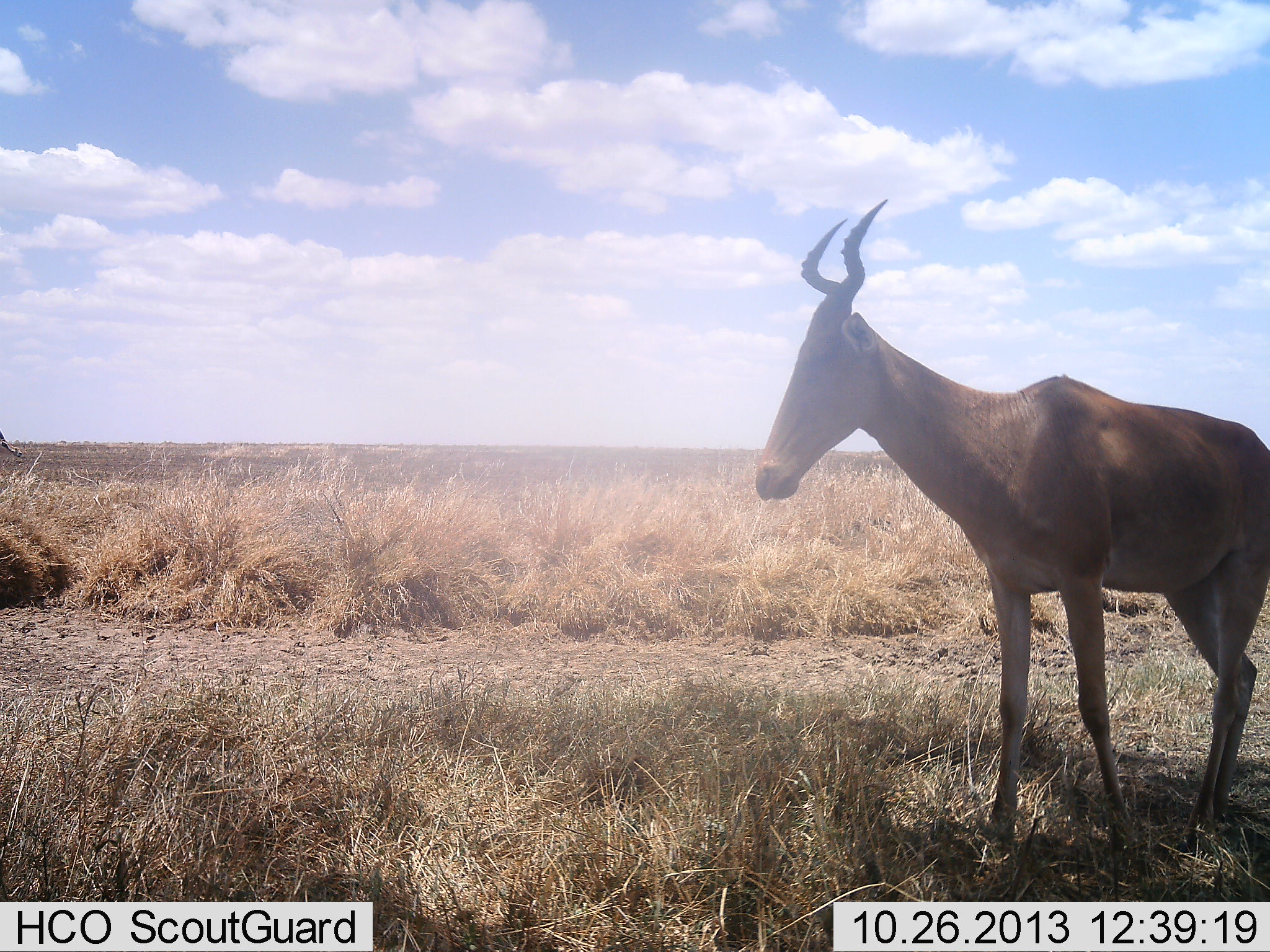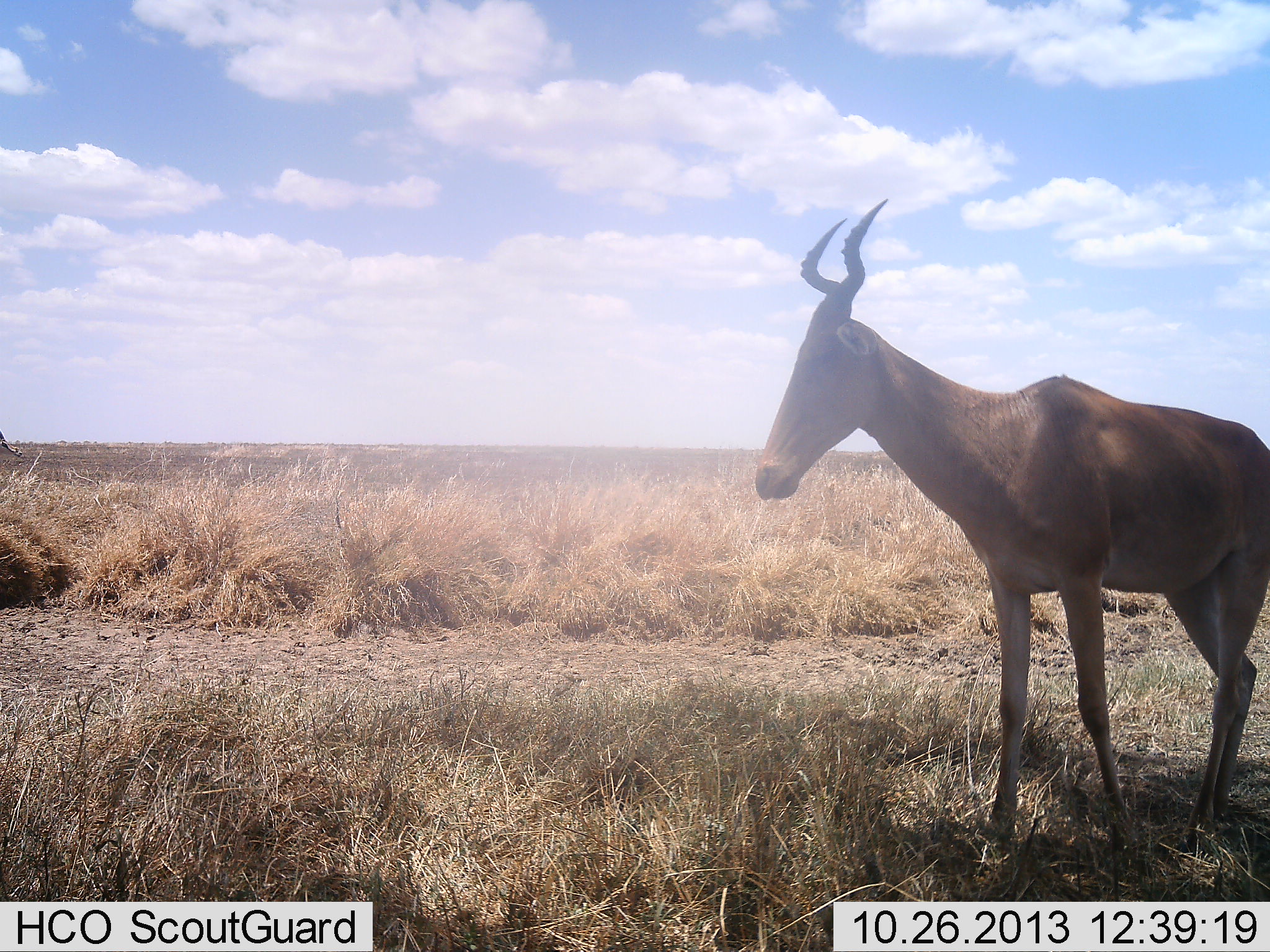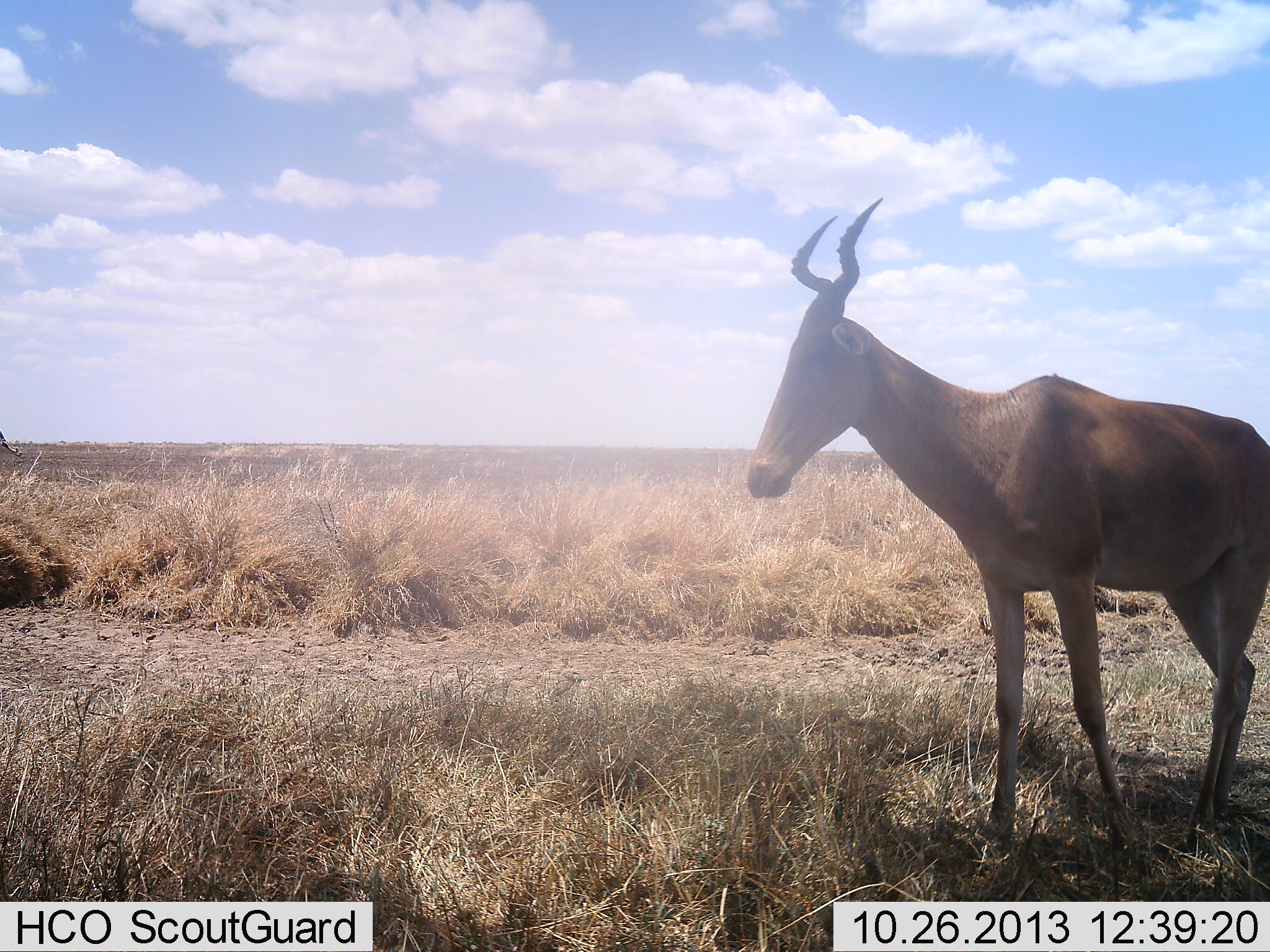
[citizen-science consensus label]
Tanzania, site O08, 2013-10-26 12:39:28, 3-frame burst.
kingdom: Animalia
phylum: Chordata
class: Mammalia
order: Artiodactyla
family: Bovidae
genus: Alcelaphus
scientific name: Alcelaphus buselaphus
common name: hartebeest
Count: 1.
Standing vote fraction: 100%.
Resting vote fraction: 0%.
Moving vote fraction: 0%.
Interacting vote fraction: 0%.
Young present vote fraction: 0%.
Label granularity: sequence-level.